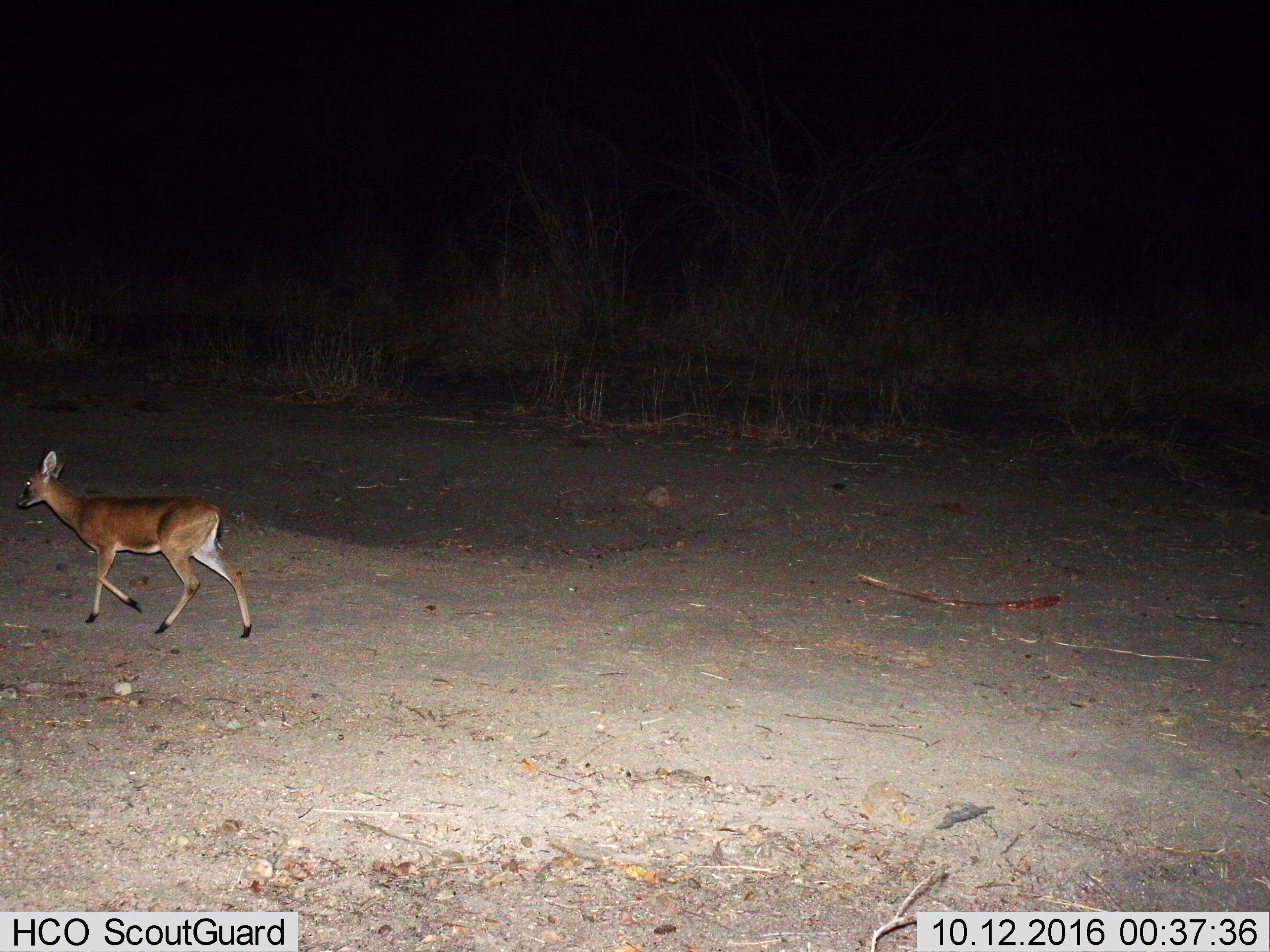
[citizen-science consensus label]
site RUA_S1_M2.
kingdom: Animalia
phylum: Chordata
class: Mammalia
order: Artiodactyla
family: Bovidae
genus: Sylvicapra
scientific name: Sylvicapra grimmia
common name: common duiker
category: duikercommongrey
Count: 1.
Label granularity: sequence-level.